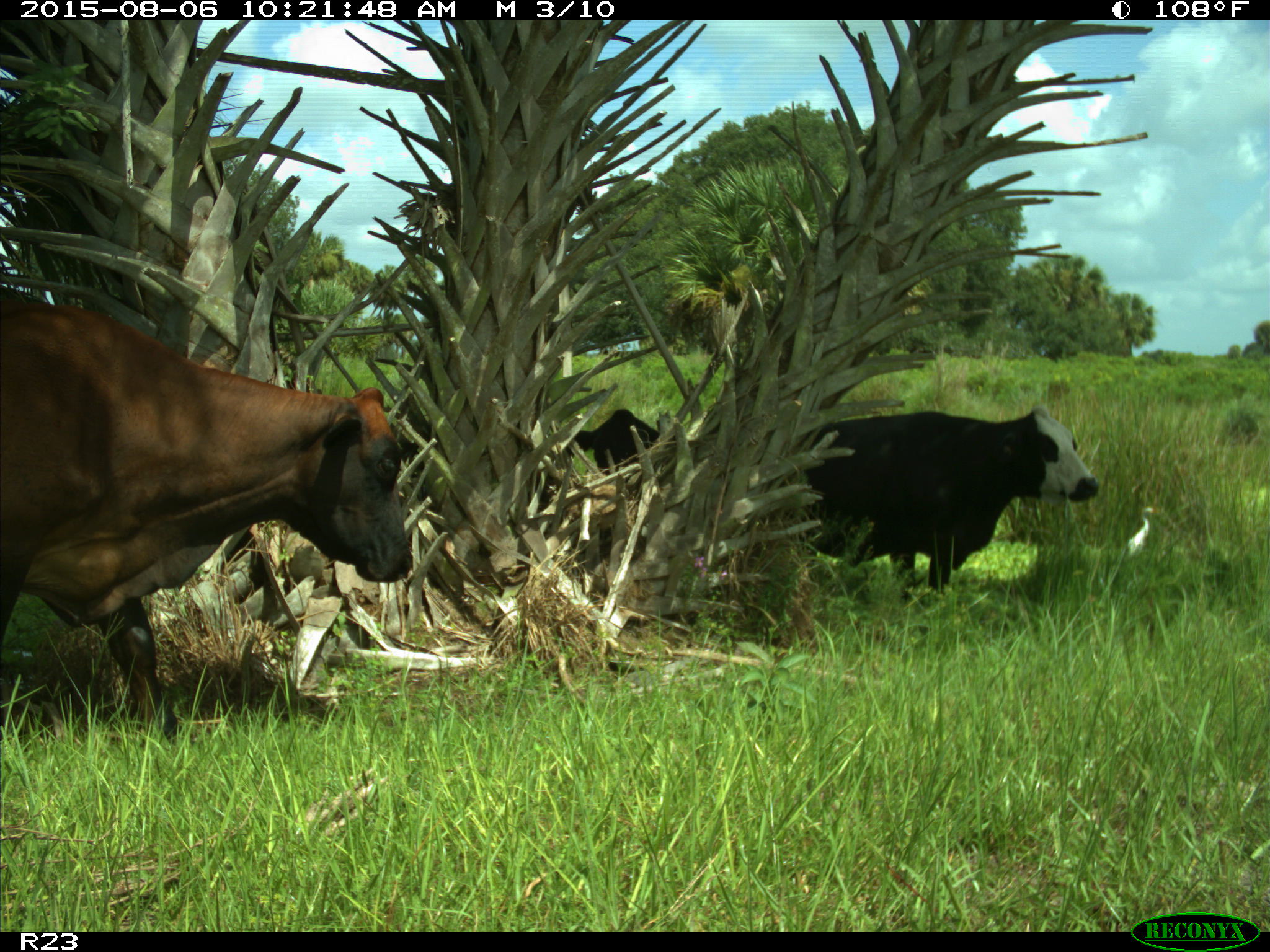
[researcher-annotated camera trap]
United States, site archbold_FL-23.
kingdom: Animalia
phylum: Chordata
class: Mammalia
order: Artiodactyla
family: Bovidae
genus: Bos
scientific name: Bos taurus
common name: domestic cow